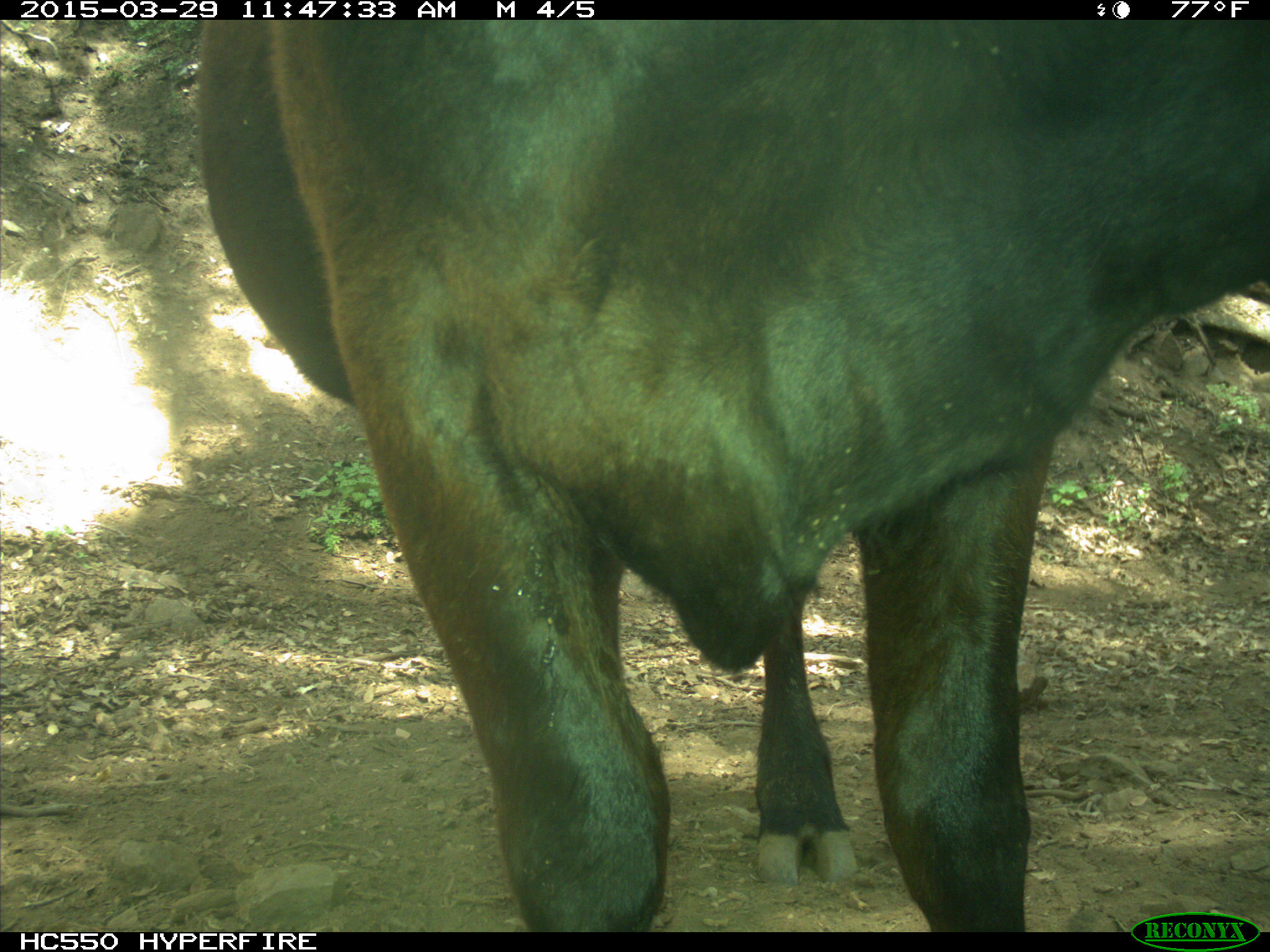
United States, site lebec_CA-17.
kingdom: Animalia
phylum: Chordata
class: Mammalia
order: Artiodactyla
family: Bovidae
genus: Bos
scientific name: Bos taurus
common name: domestic cow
Bos taurus (domestic cow).